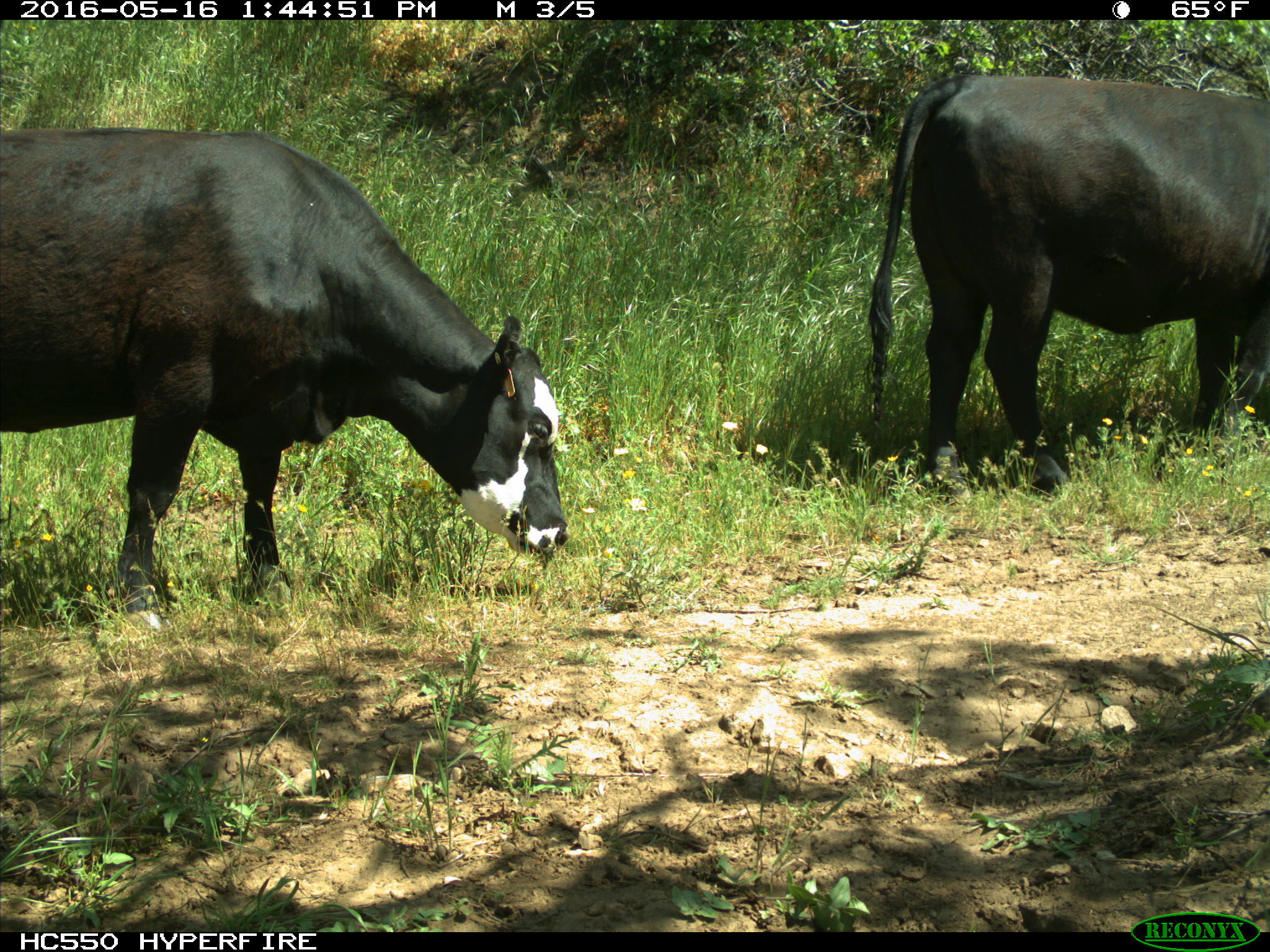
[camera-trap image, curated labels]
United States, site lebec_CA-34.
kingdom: Animalia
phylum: Chordata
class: Mammalia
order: Artiodactyla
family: Bovidae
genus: Bos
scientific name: Bos taurus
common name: domestic cow